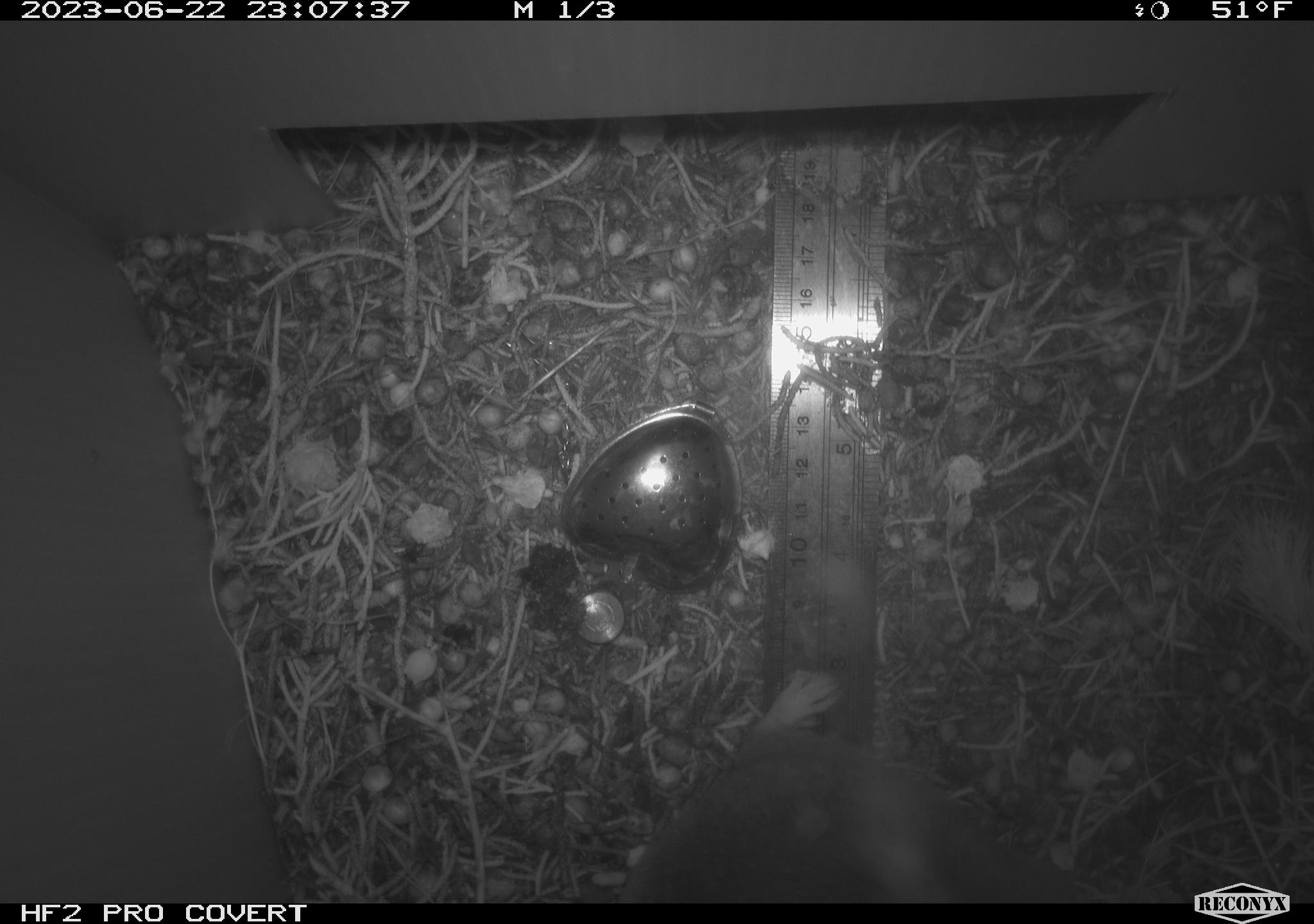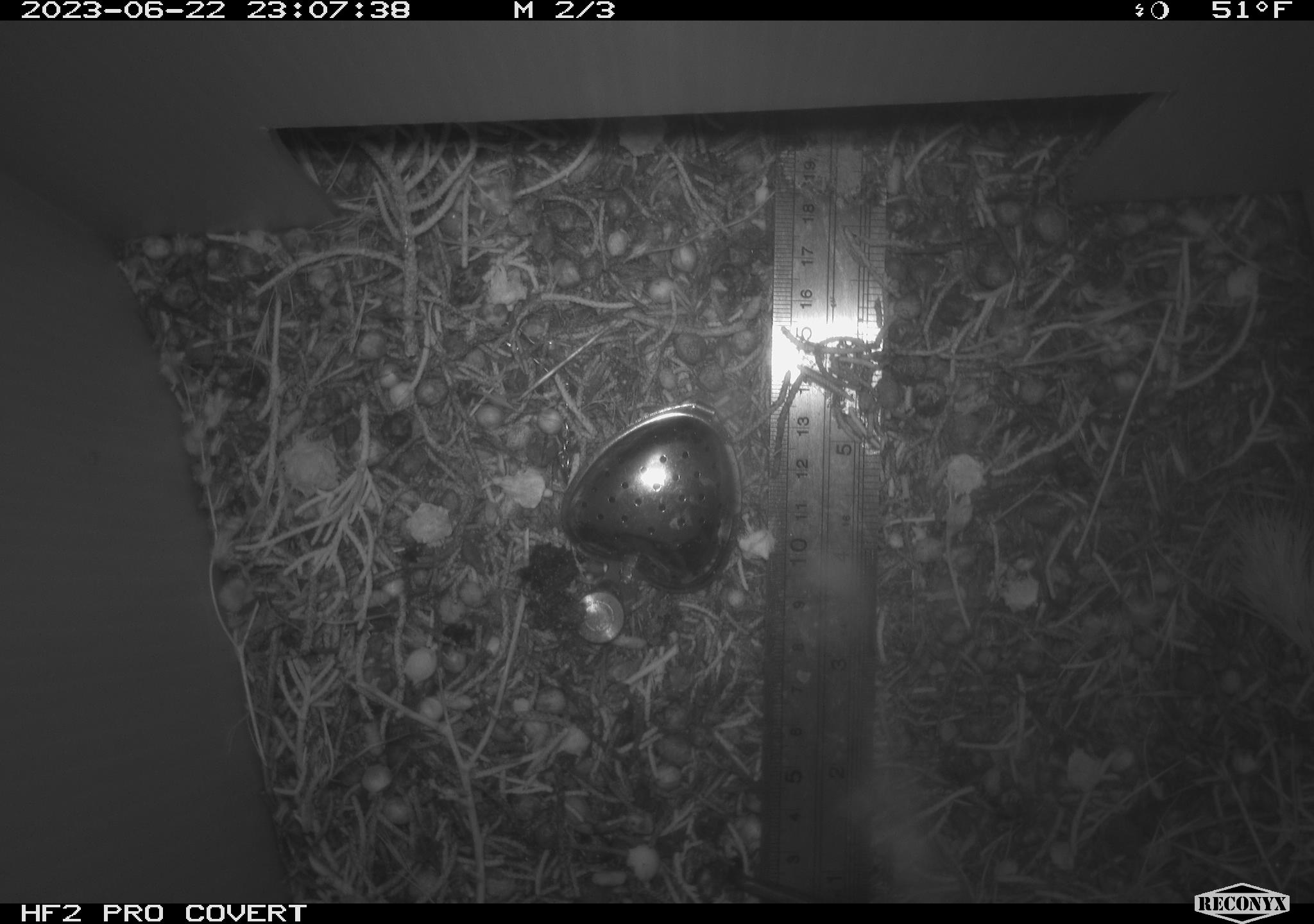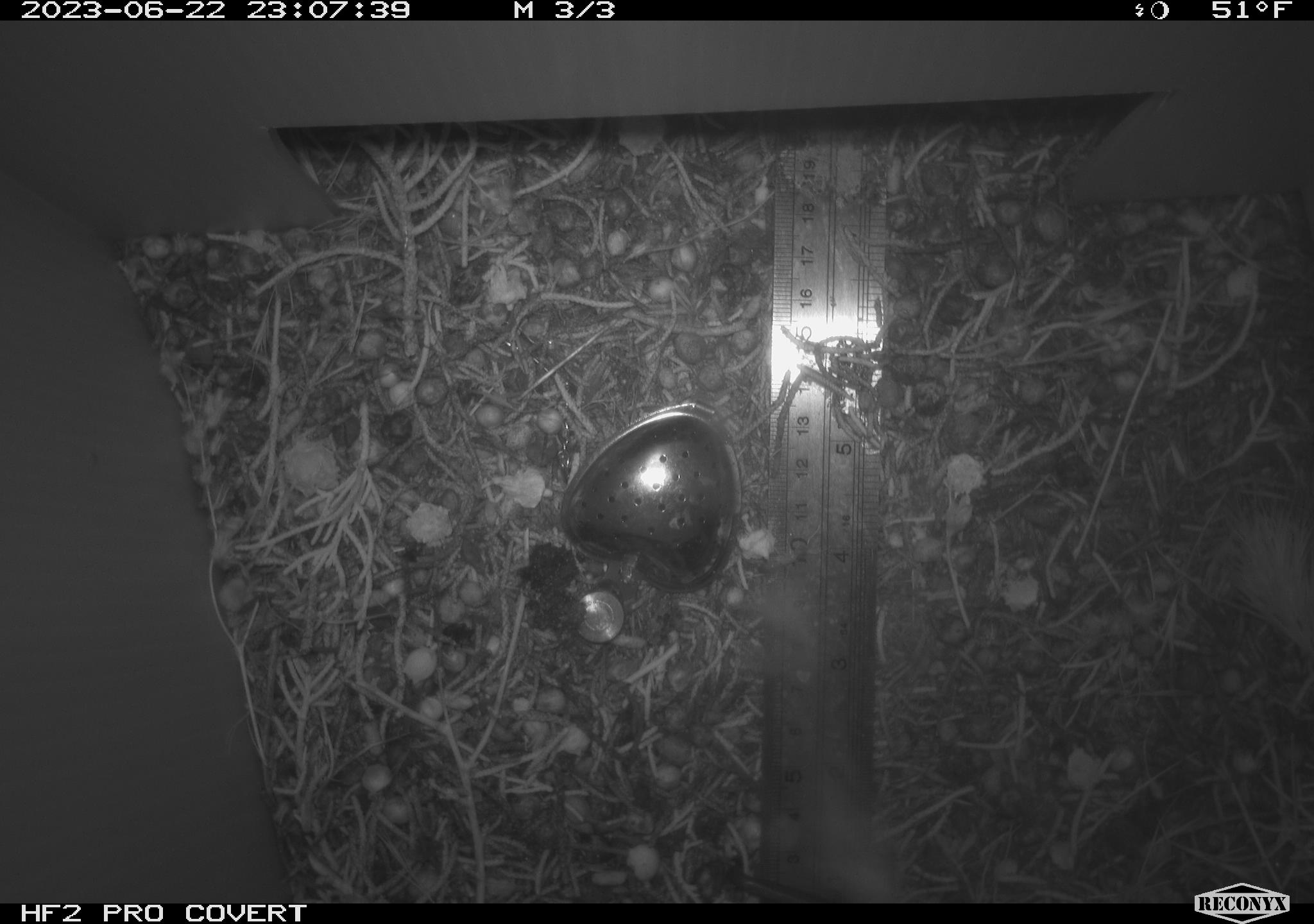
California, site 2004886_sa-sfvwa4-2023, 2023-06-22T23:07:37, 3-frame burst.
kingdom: Animalia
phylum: Chordata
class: Mammalia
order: Rodentia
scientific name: Rodentia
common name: mouse species